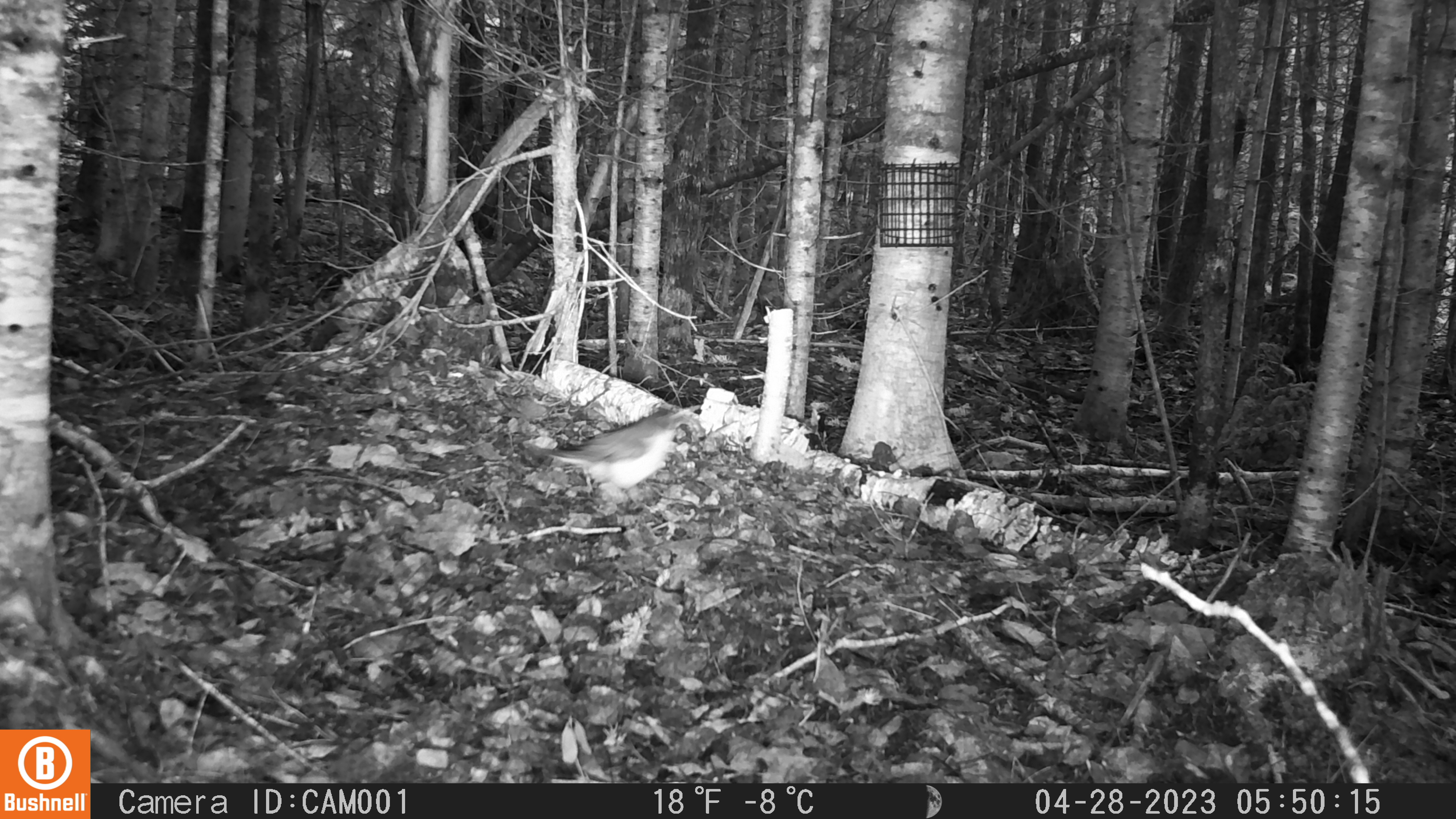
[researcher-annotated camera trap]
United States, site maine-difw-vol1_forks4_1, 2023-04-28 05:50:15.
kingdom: Animalia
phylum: Chordata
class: Aves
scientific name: Aves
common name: bird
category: bird sp.